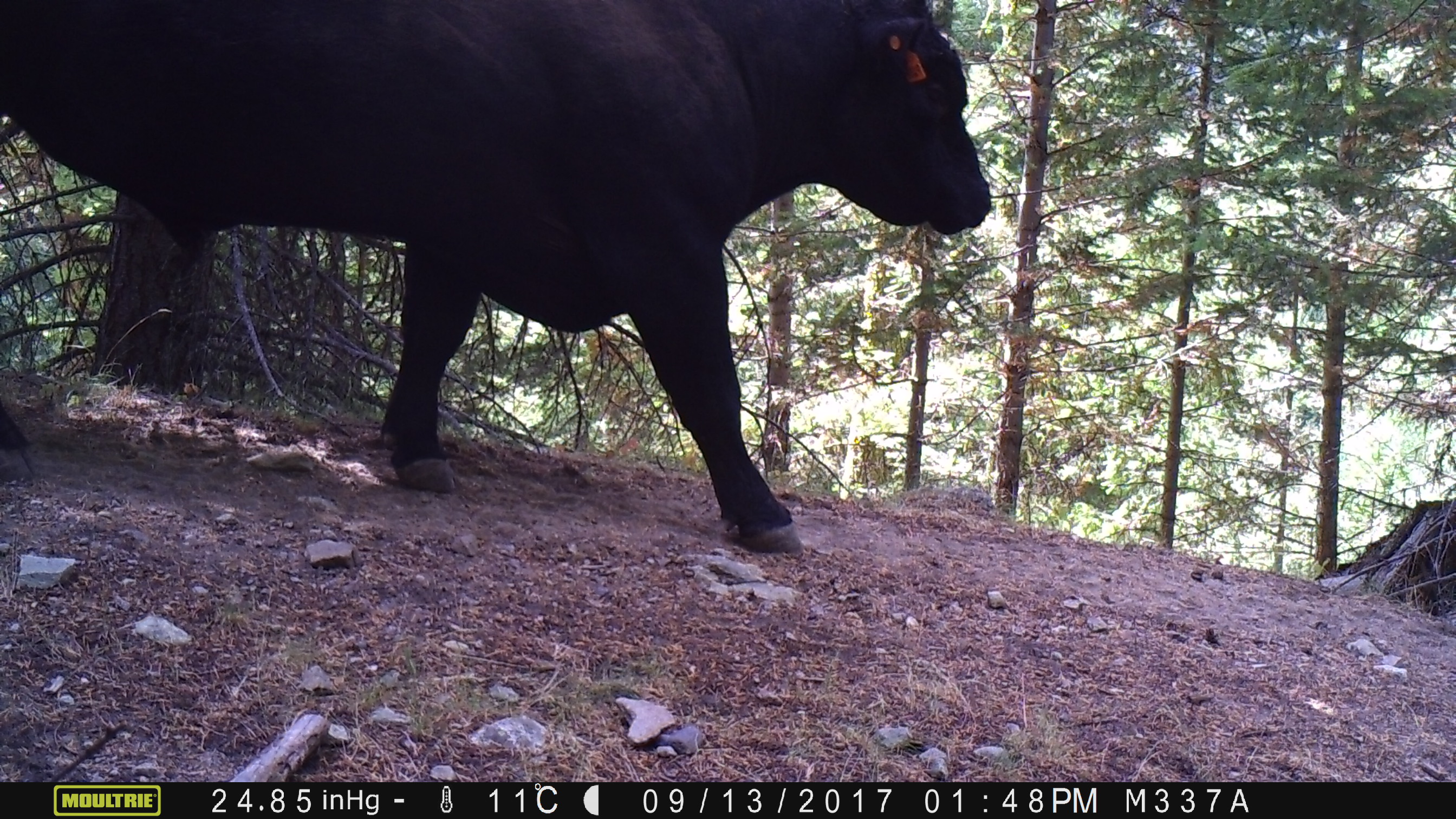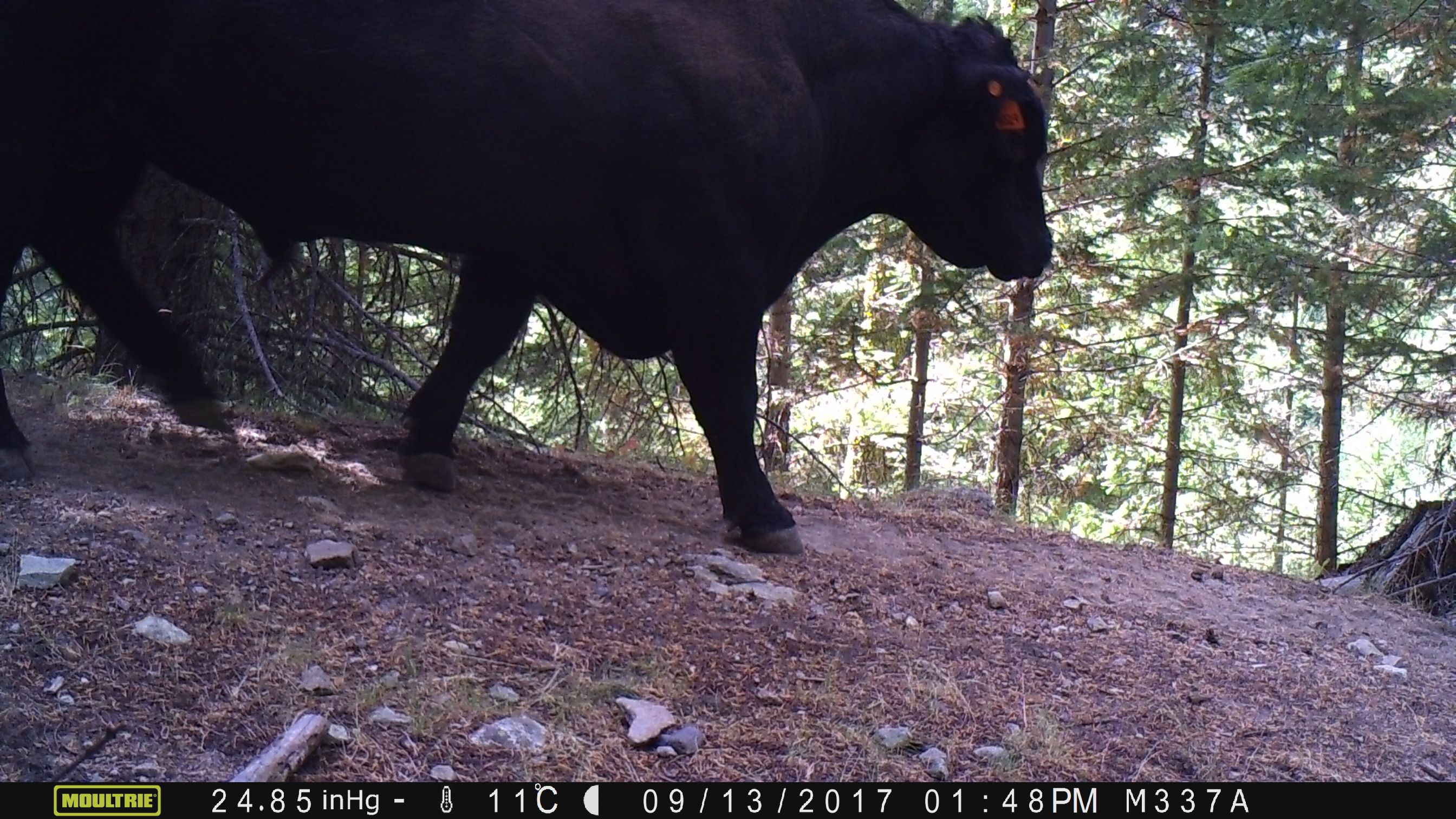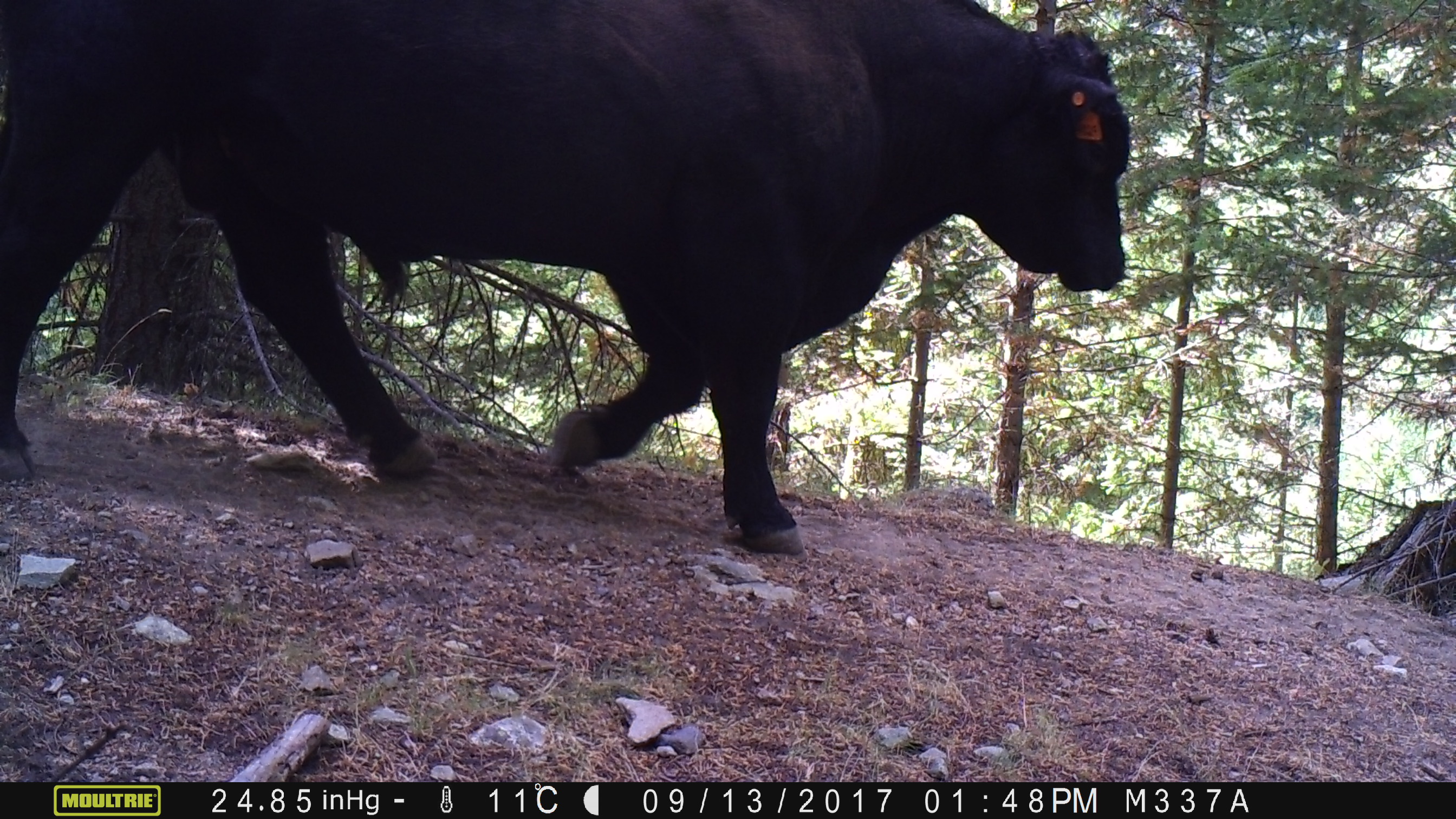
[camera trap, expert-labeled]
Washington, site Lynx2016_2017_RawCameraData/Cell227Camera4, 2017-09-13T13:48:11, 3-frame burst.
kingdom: Animalia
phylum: Chordata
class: Mammalia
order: Artiodactyla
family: Bovidae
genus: Bos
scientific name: Bos taurus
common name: domestic cattle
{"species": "domestic cattle (Bos taurus)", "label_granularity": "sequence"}